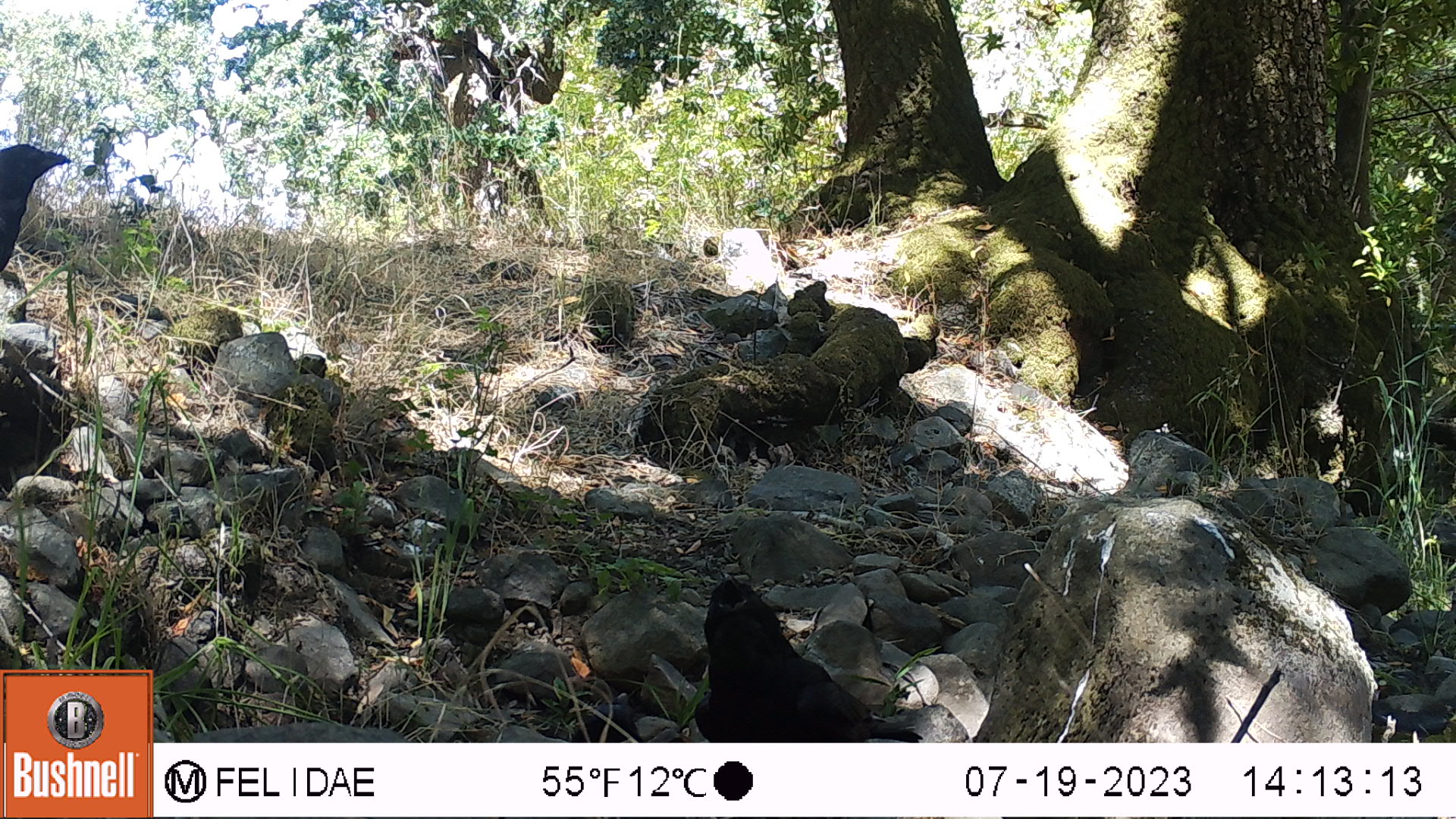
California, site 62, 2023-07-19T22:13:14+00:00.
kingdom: Animalia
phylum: Chordata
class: Aves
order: Passeriformes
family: Corvidae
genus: Corvus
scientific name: Corvus brachyrhynchos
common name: american crow